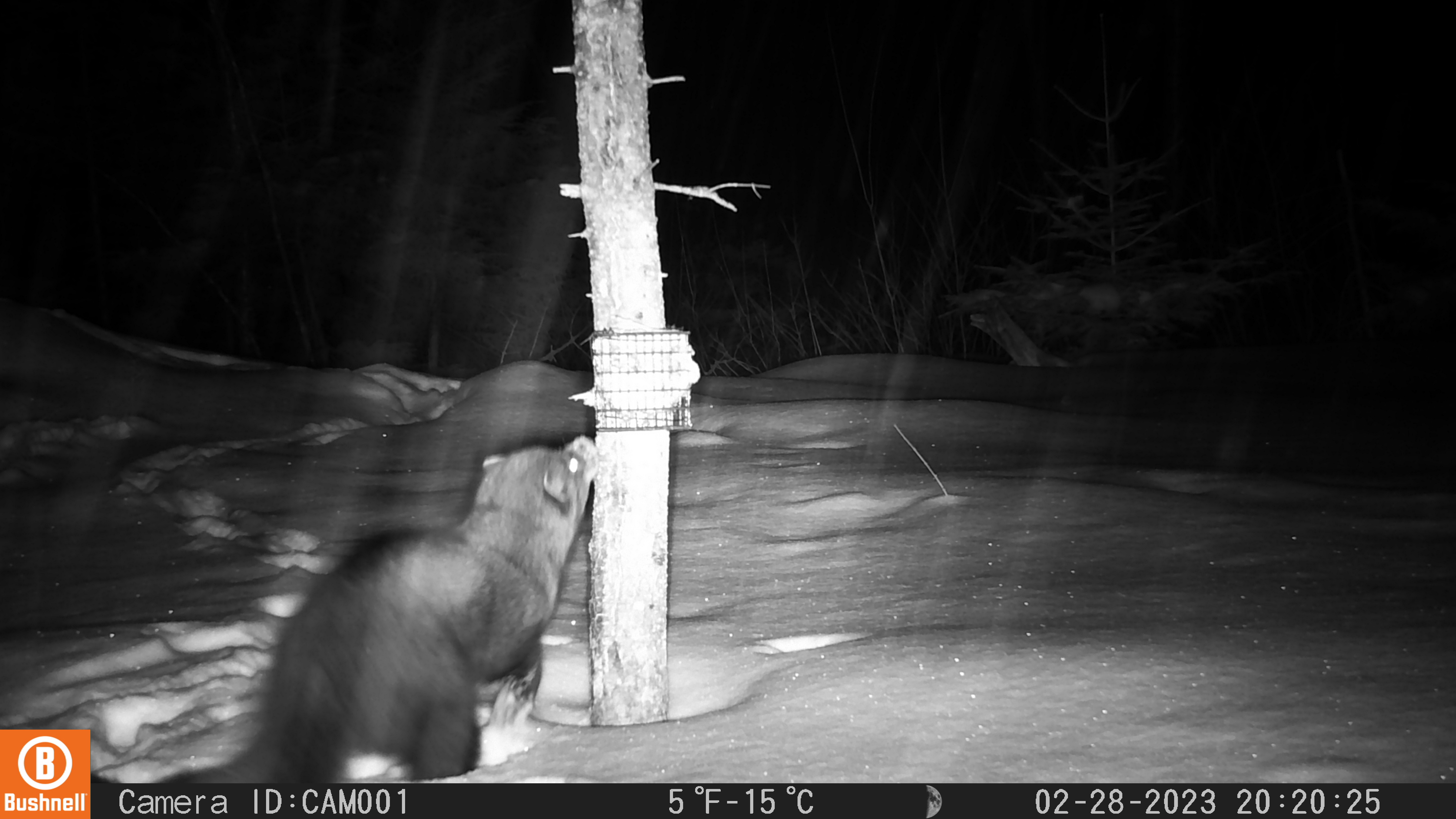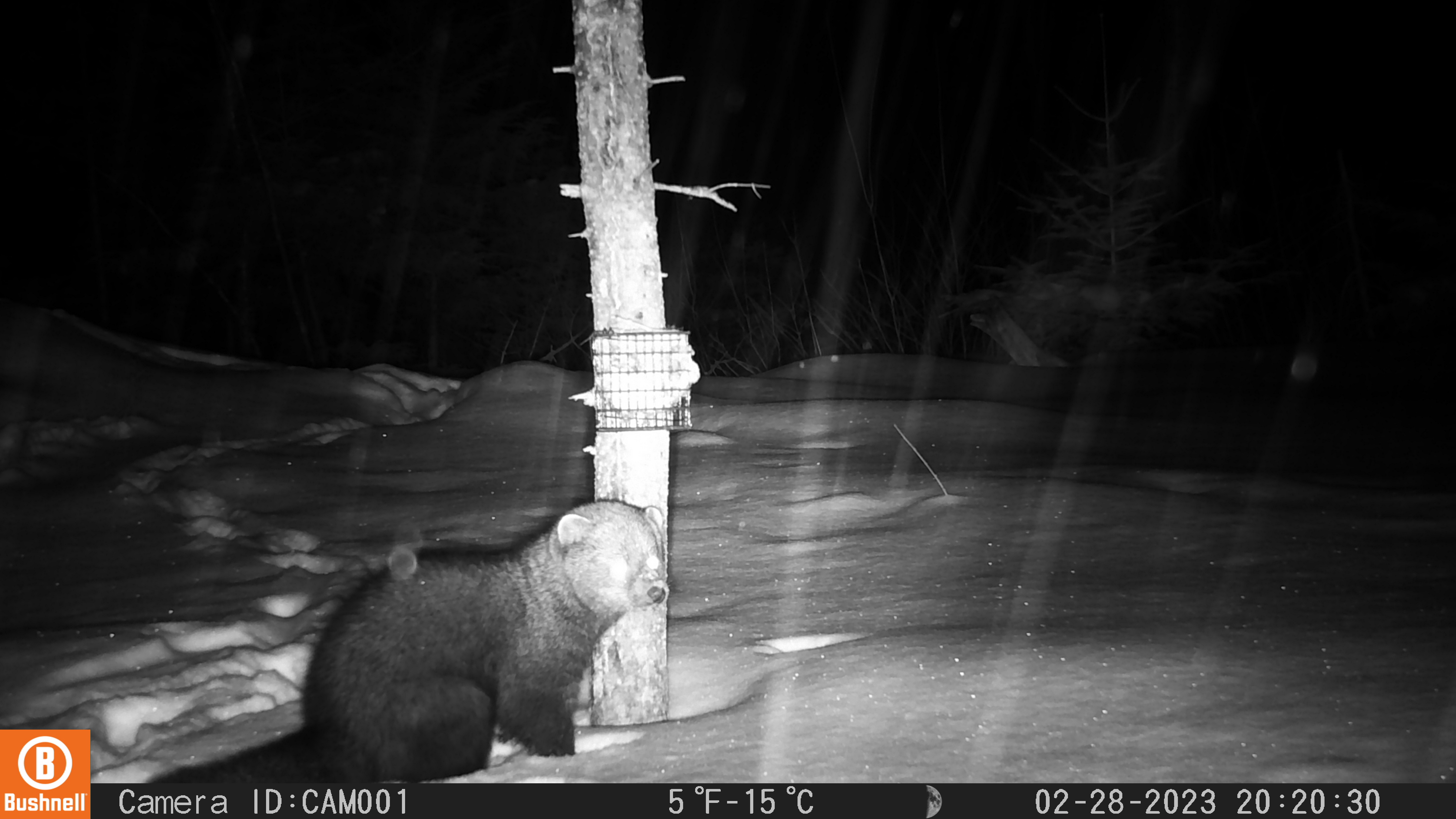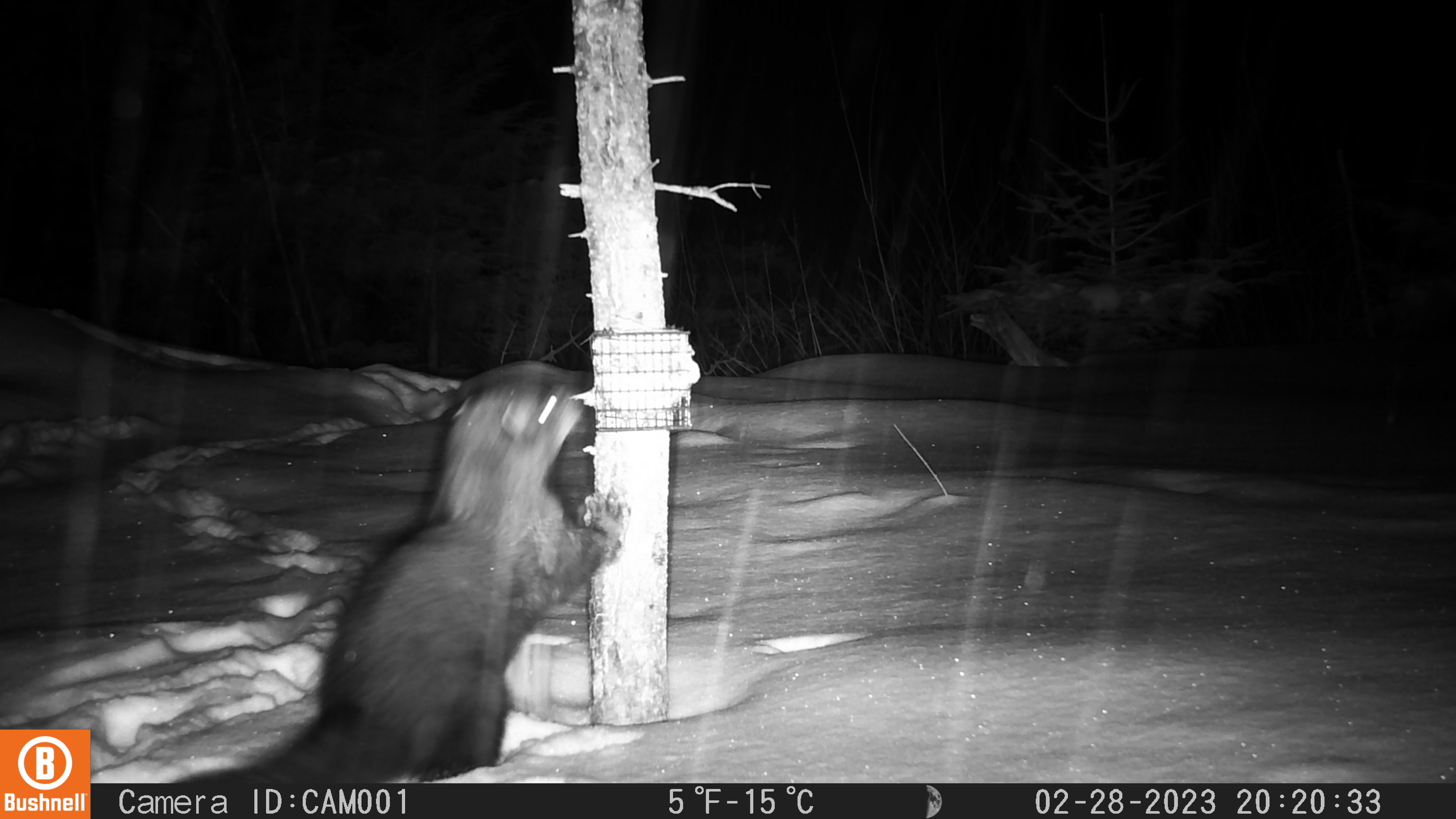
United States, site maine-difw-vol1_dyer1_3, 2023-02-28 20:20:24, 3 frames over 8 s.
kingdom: Animalia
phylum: Chordata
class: Mammalia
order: Carnivora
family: Mustelidae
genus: Pekania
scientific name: Pekania pennanti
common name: fisher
Fisher (Pekania pennanti).